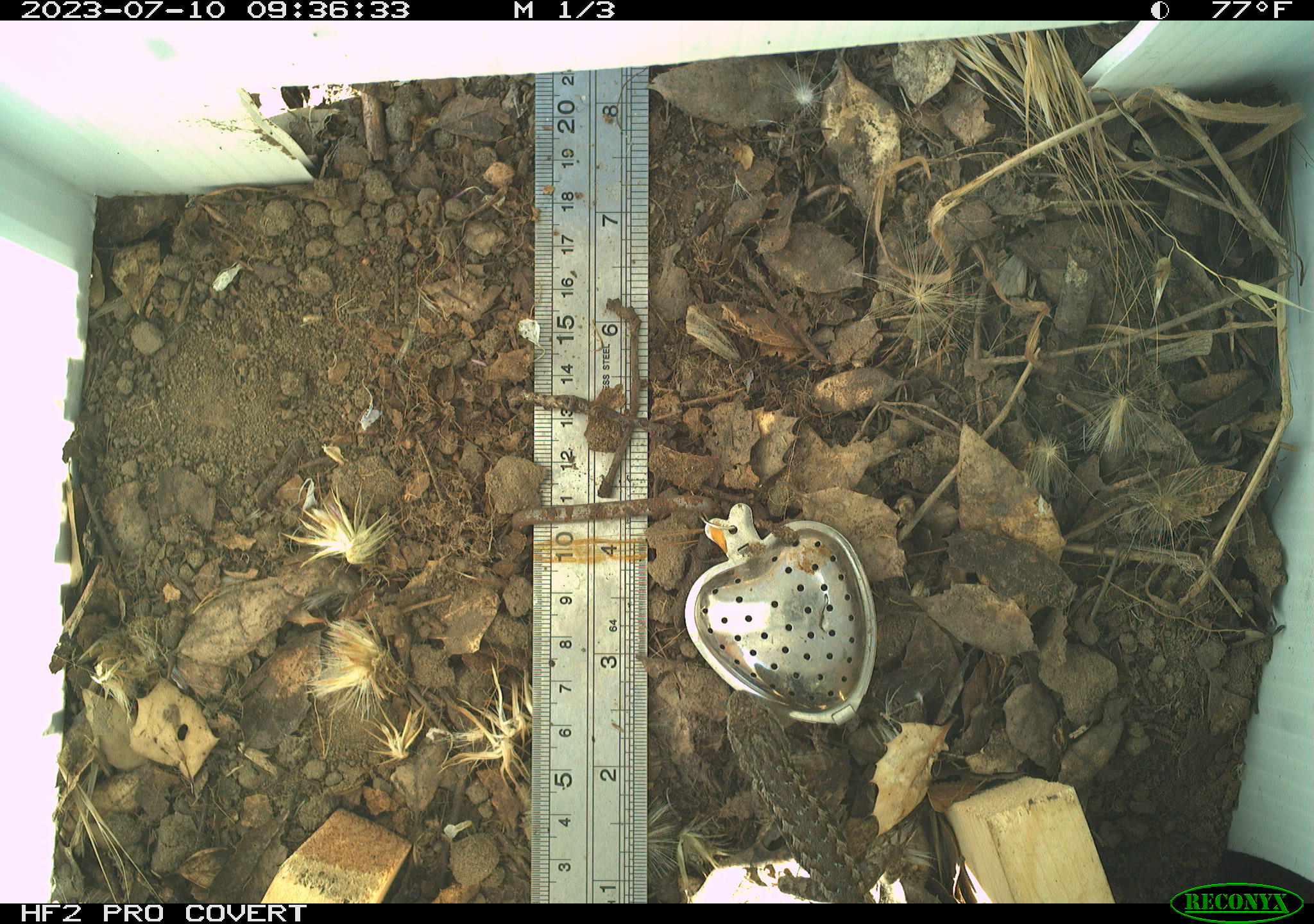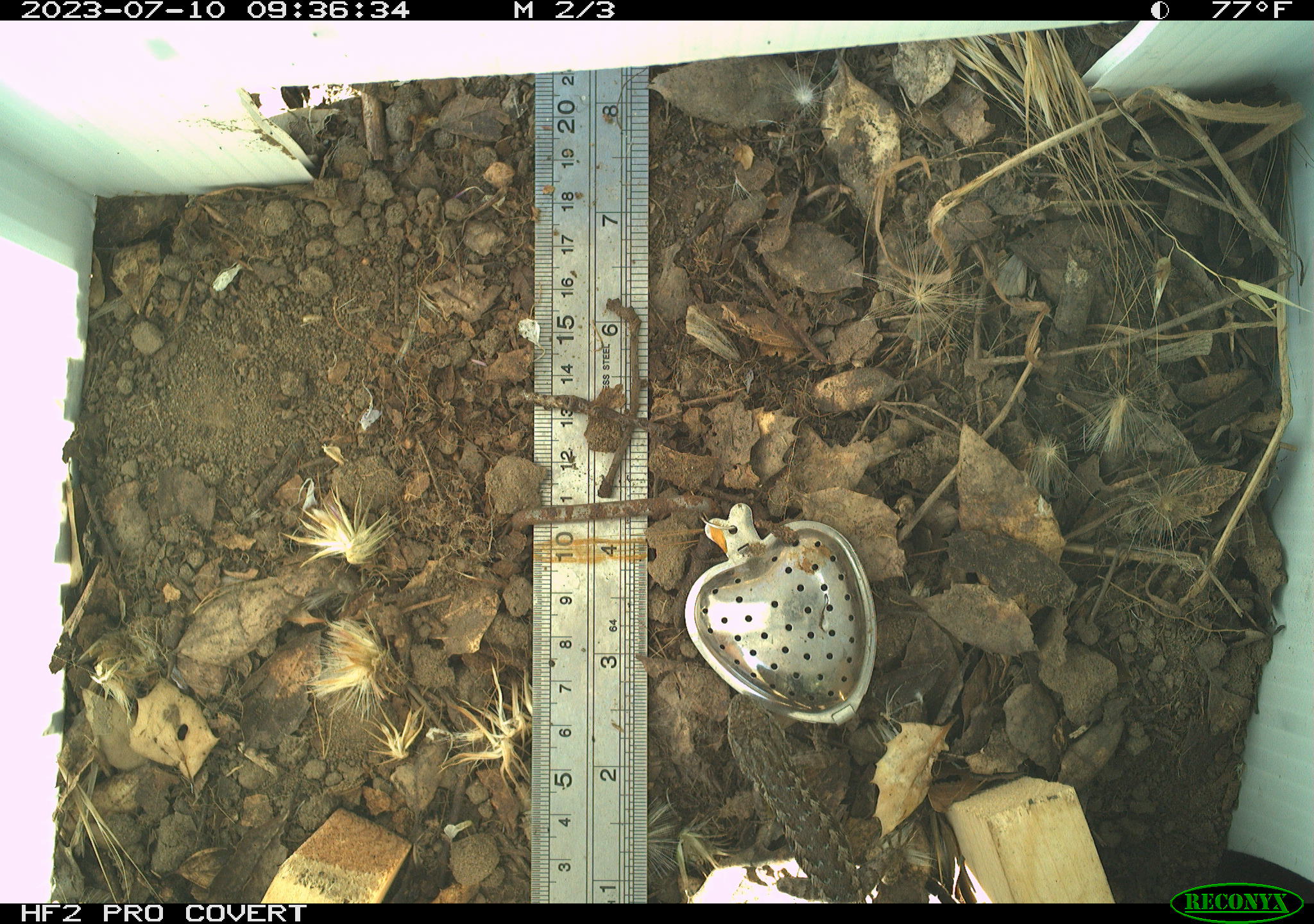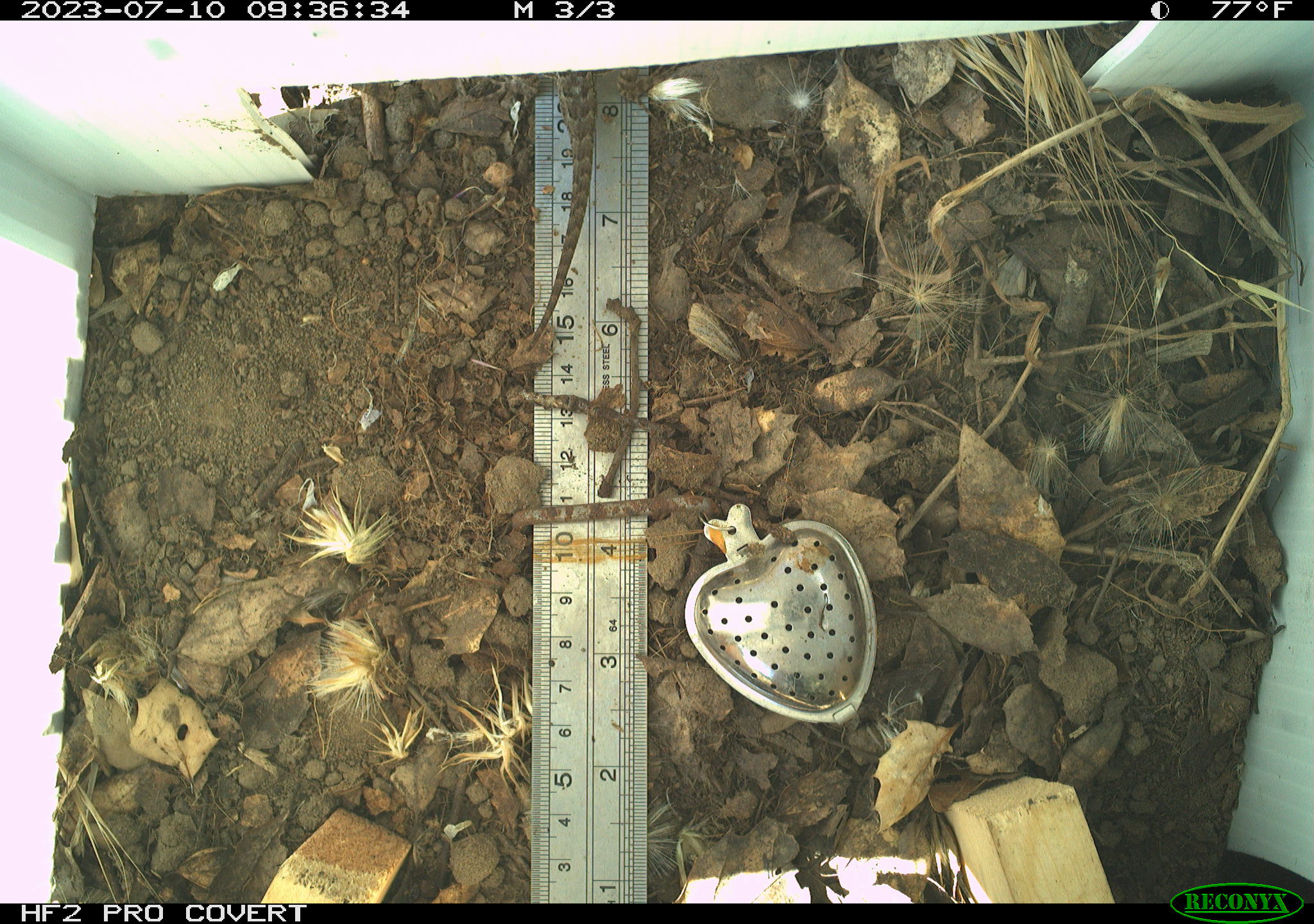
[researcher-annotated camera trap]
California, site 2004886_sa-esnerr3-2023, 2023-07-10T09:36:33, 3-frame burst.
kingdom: Animalia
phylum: Chordata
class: Reptilia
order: Squamata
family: Phrynosomatidae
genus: Sceloporus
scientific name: Sceloporus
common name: spiny lizards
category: sceloporus species